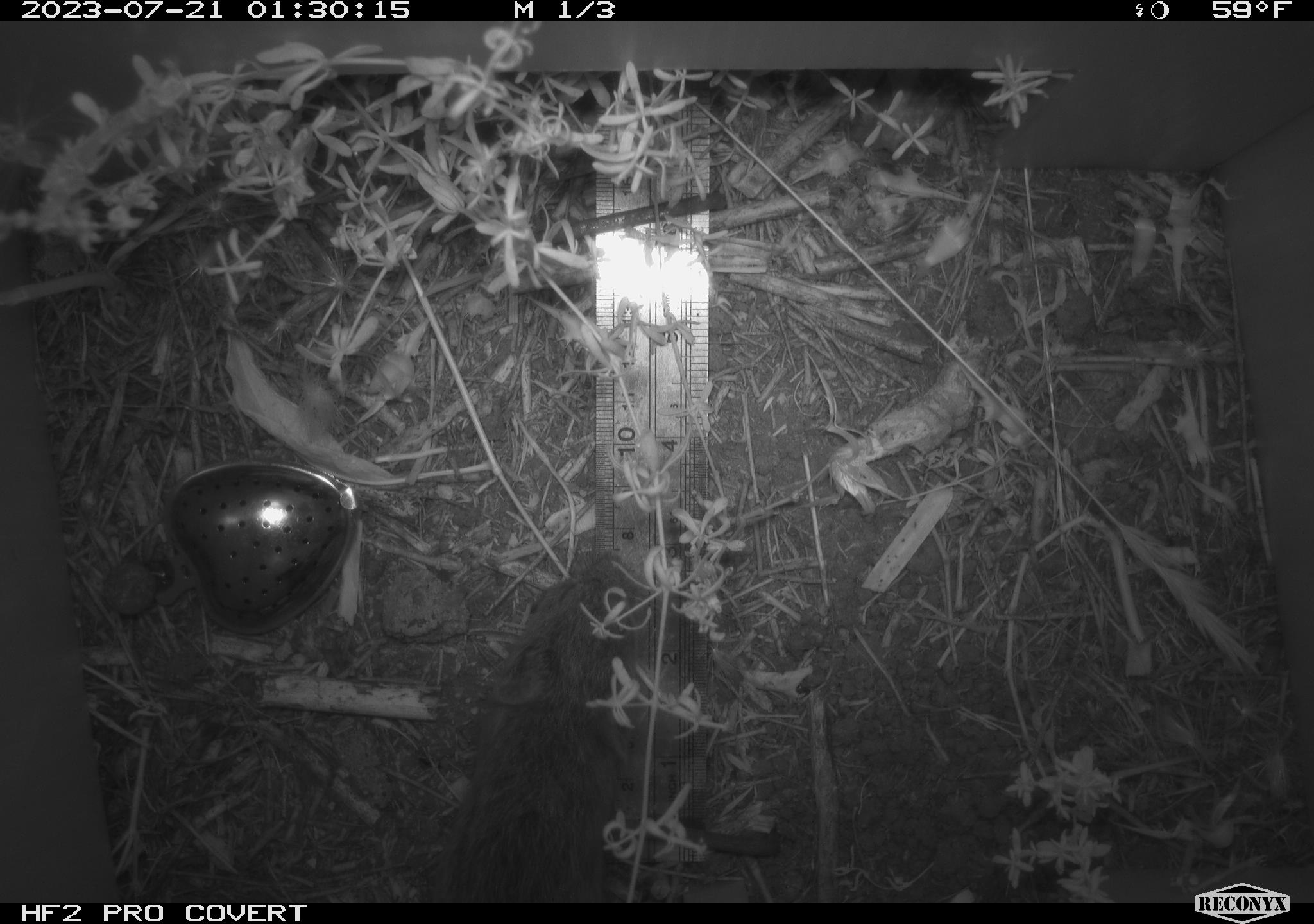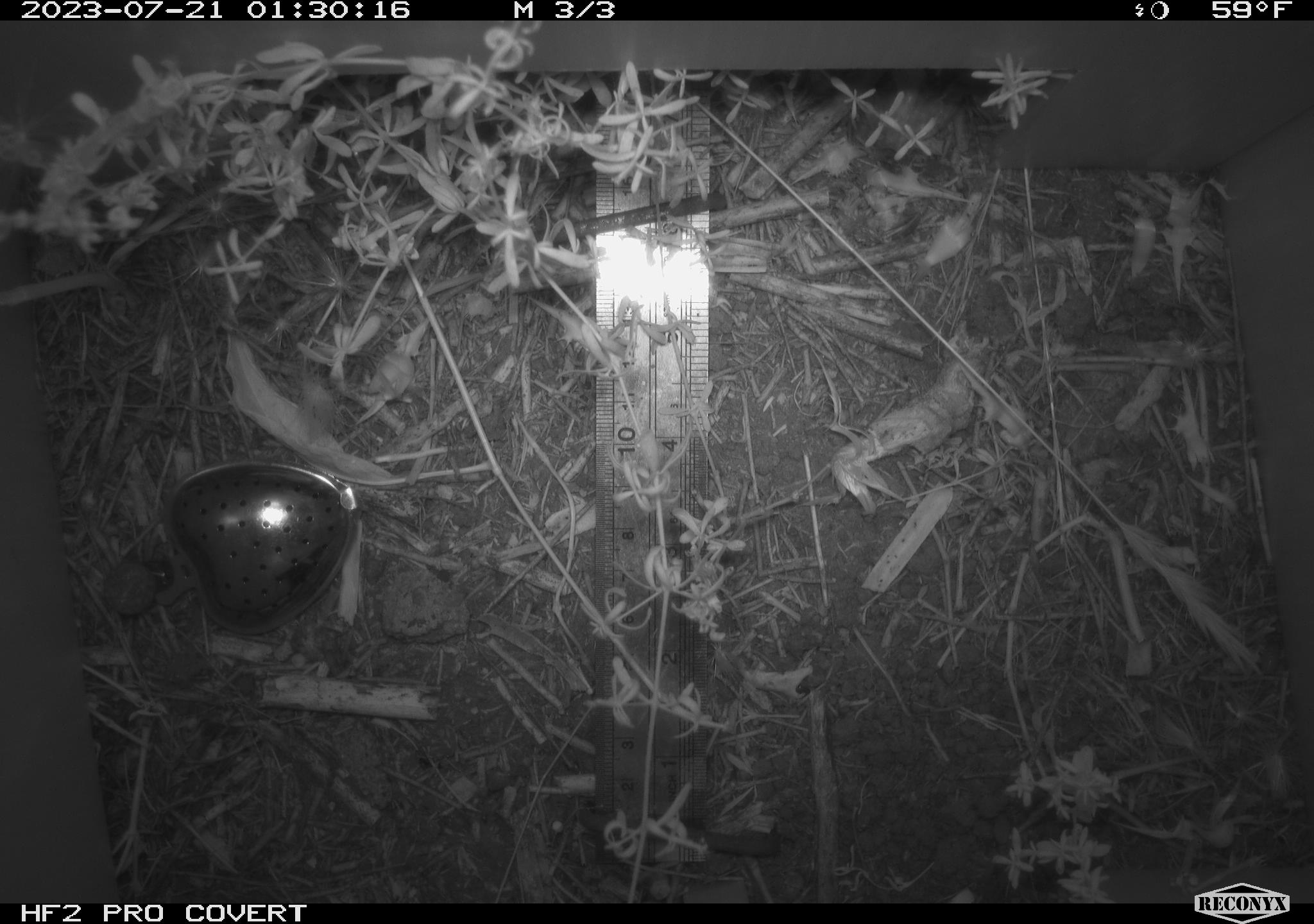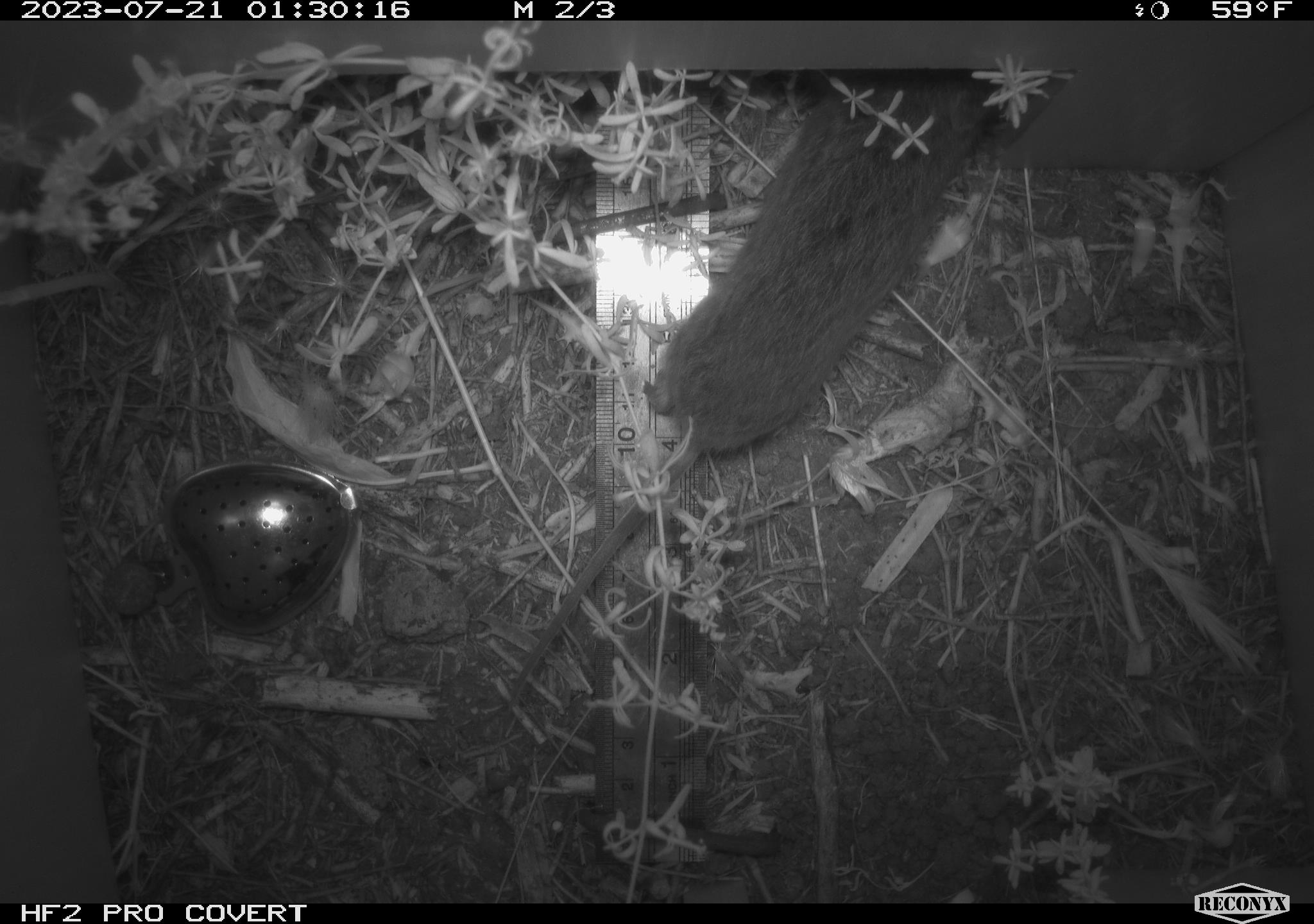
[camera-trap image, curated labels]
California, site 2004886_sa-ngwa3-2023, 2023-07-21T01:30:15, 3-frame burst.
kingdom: Animalia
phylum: Chordata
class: Mammalia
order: Rodentia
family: Cricetidae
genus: Microtus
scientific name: Microtus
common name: meadow vole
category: microtus species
Microtus species (meadow vole) (Microtus).